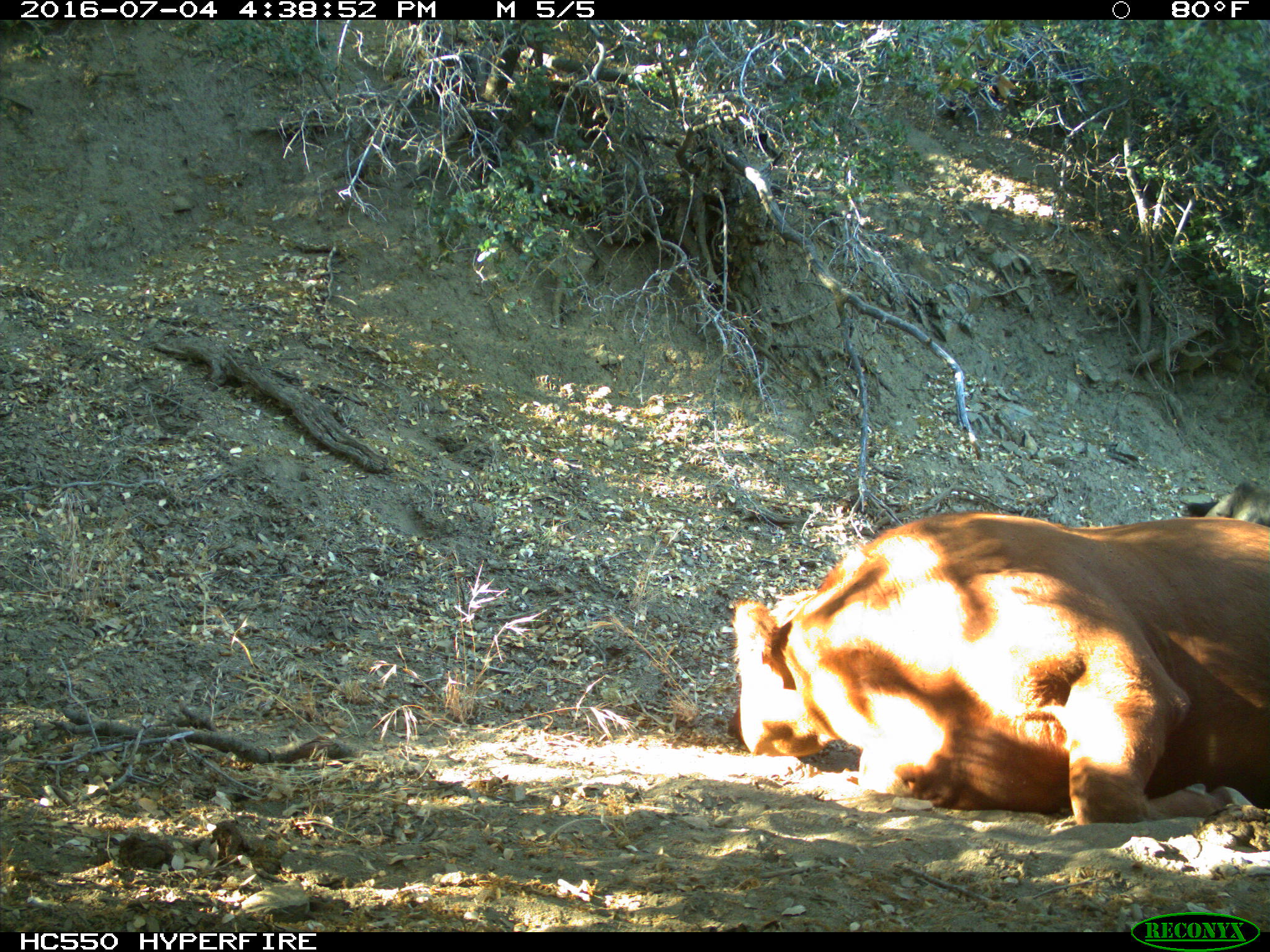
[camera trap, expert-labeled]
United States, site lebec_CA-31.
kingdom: Animalia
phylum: Chordata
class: Mammalia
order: Artiodactyla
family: Bovidae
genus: Bos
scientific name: Bos taurus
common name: domestic cow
Bos taurus (domestic cow).